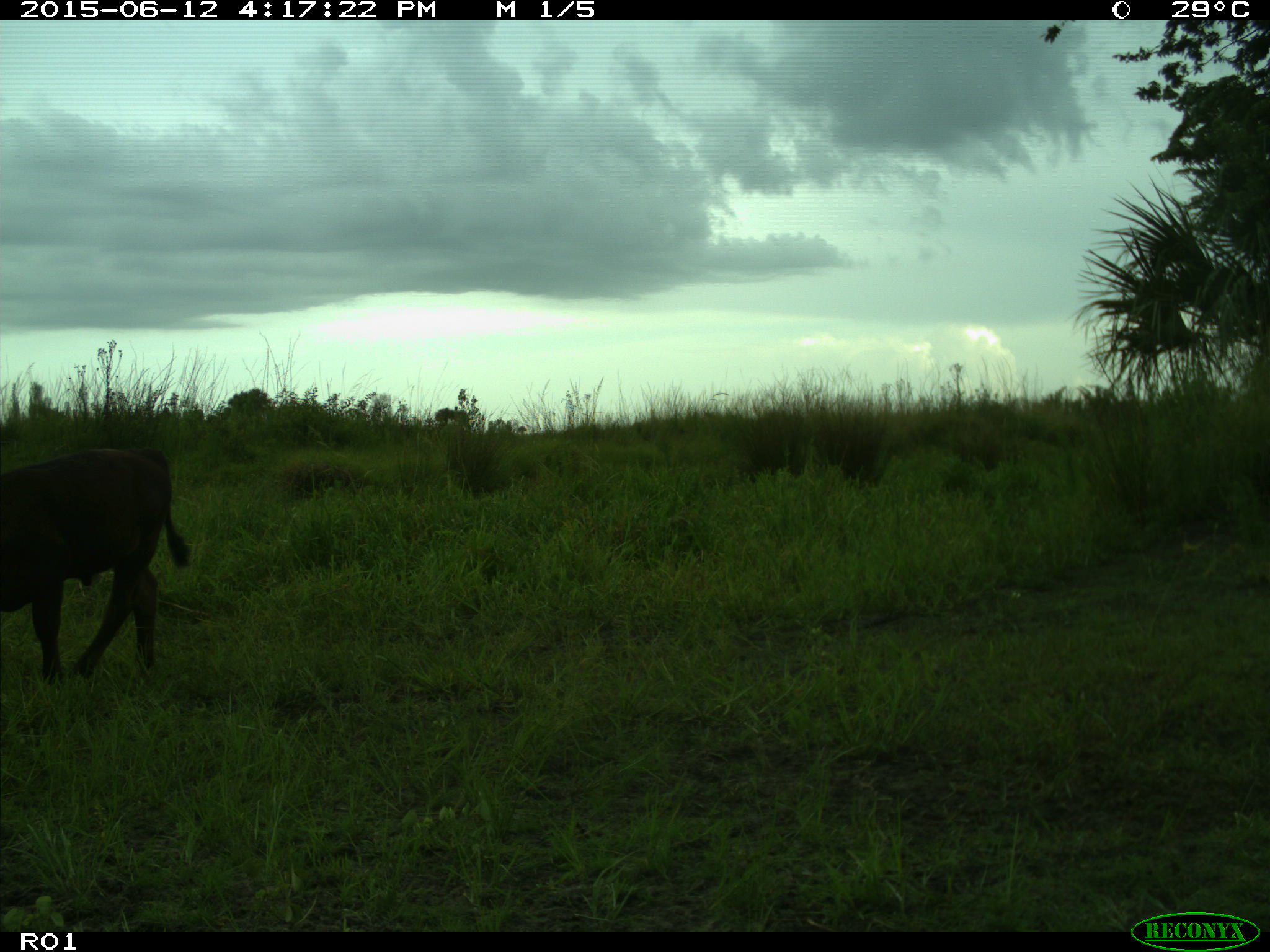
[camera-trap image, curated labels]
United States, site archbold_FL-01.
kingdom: Animalia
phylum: Chordata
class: Mammalia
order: Artiodactyla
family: Bovidae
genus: Bos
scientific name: Bos taurus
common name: domestic cow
Bos taurus (domestic cow).